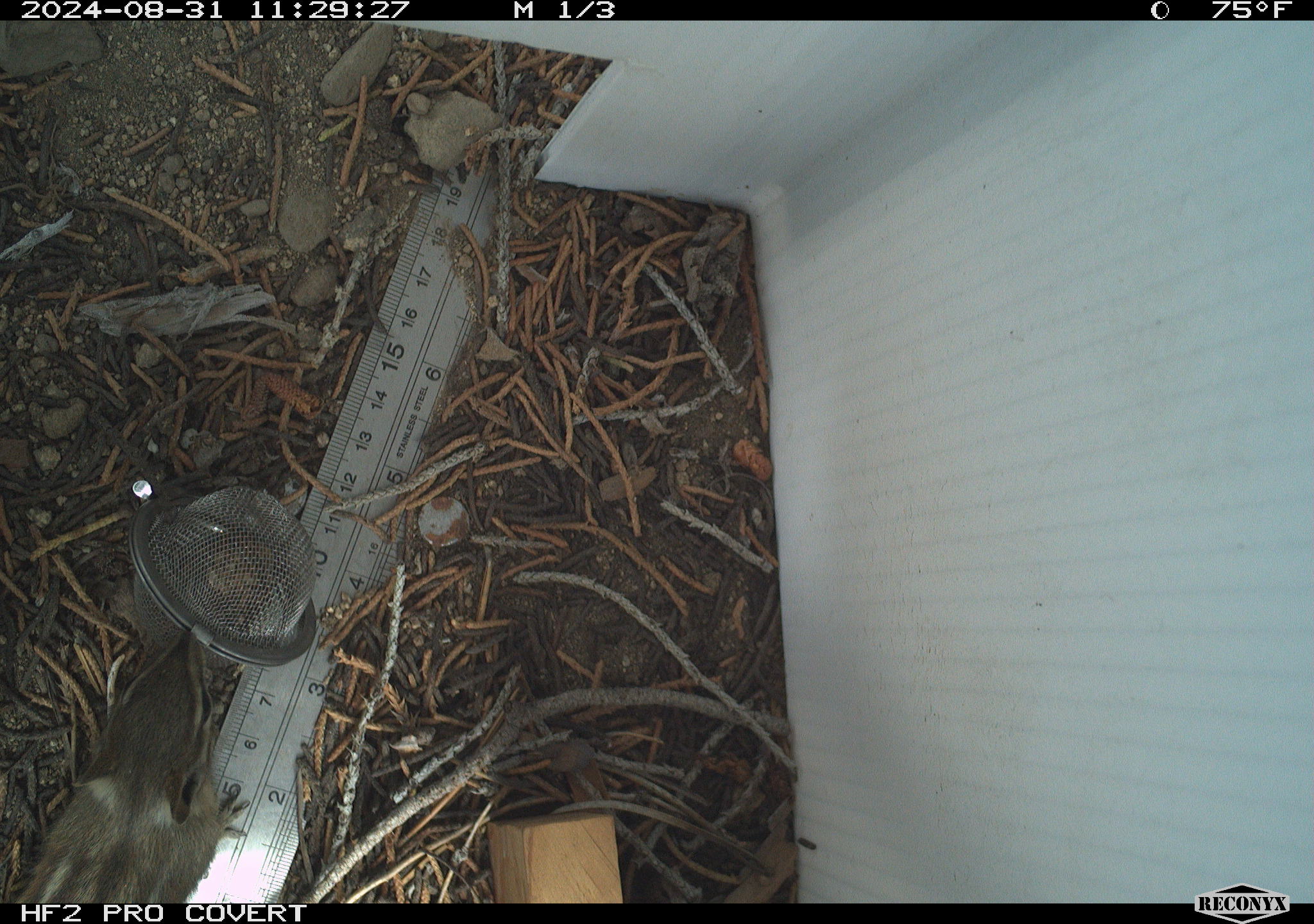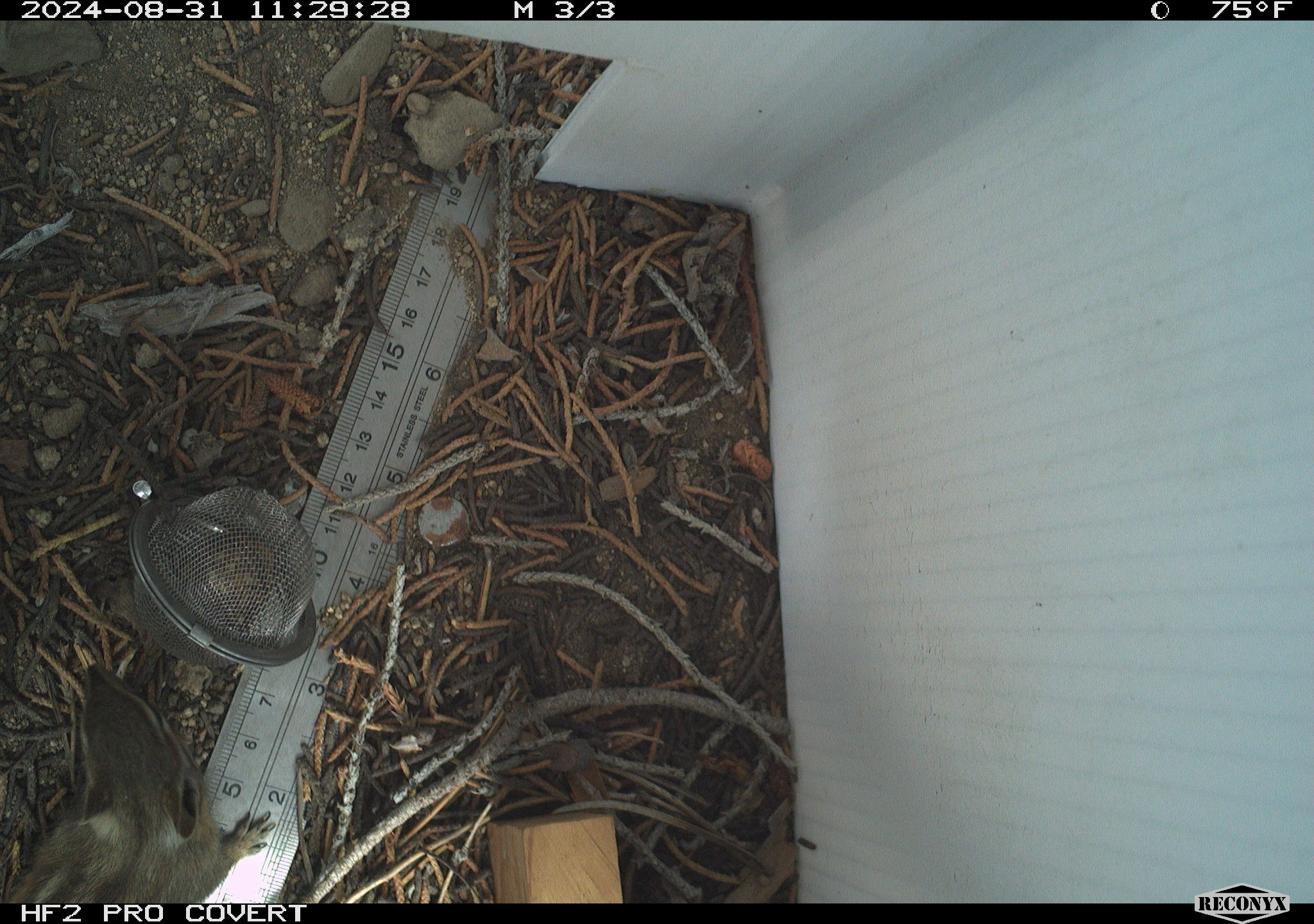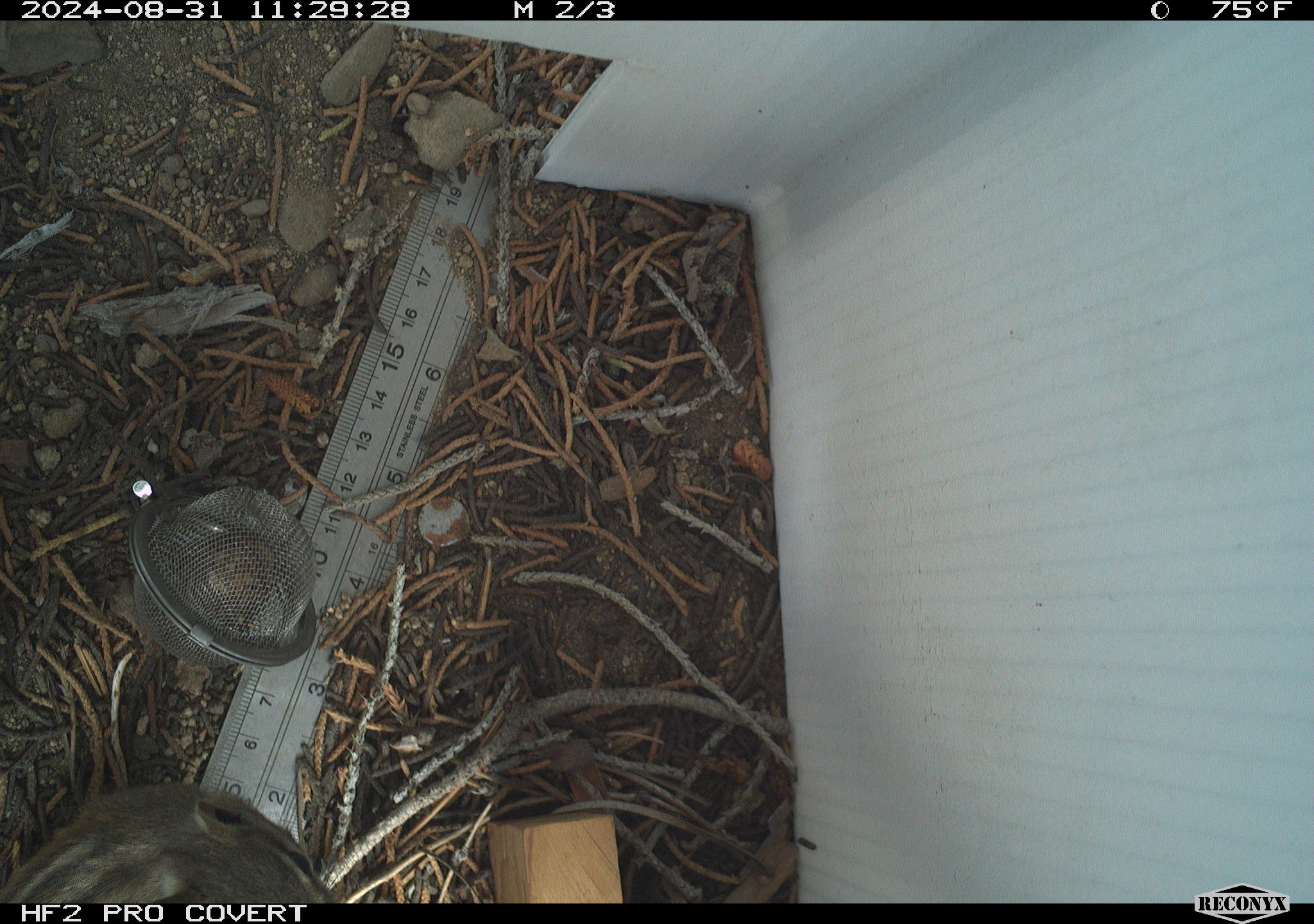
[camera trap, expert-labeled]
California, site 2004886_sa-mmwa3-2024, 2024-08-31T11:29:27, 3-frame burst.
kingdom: Animalia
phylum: Chordata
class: Mammalia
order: Rodentia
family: Sciuridae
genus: Neotamias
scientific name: Neotamias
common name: western chipmunks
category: neotamias species